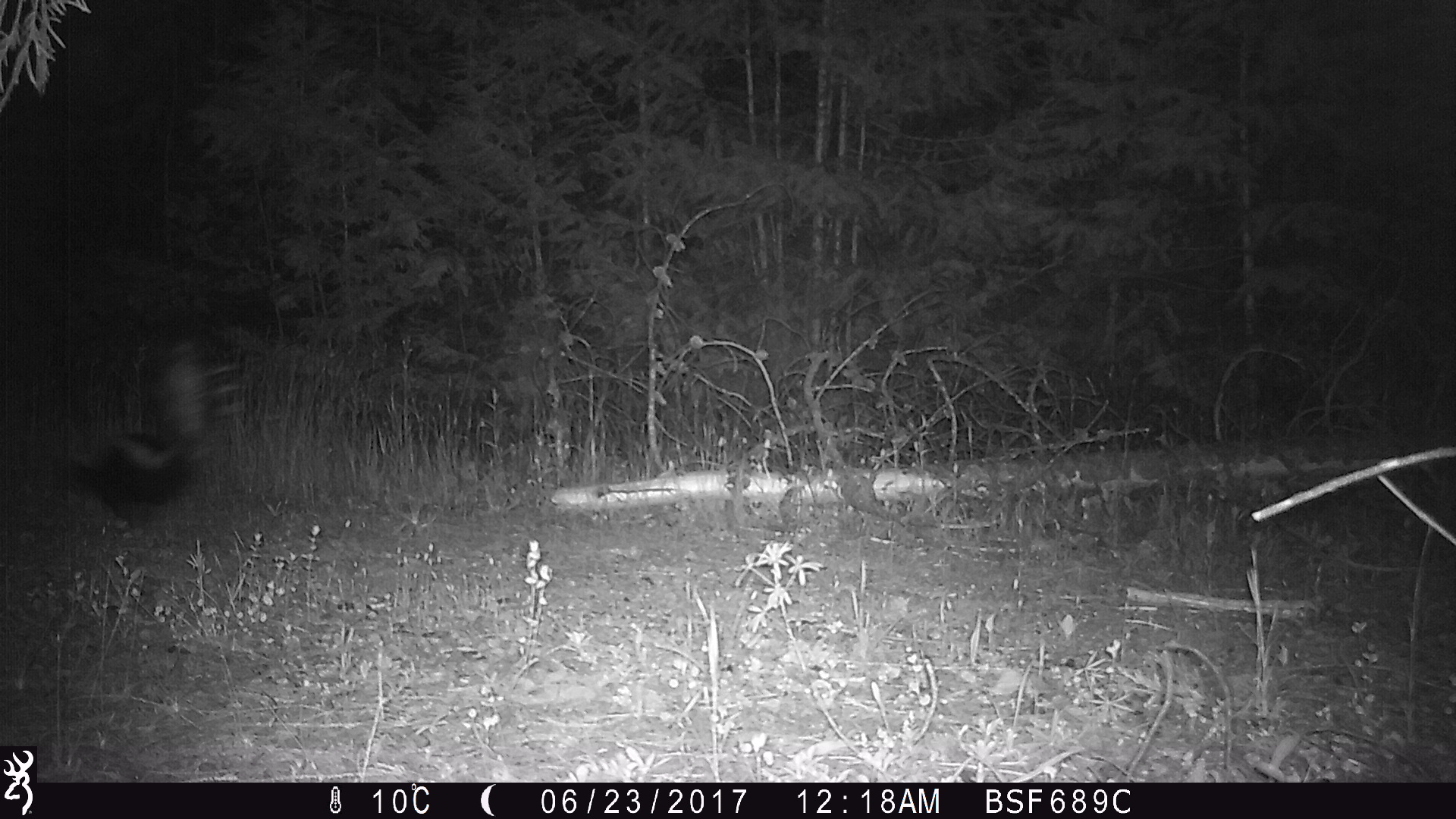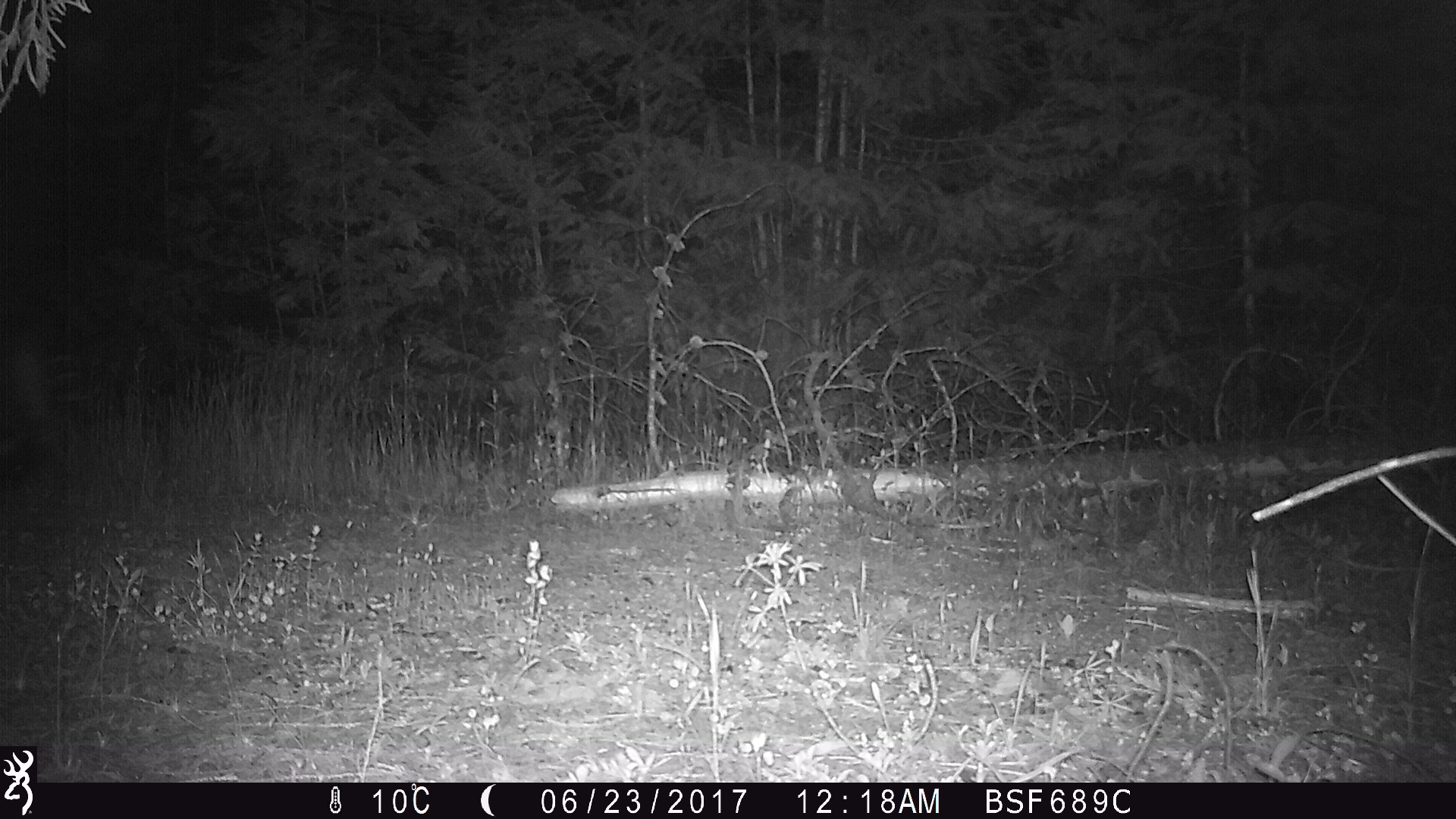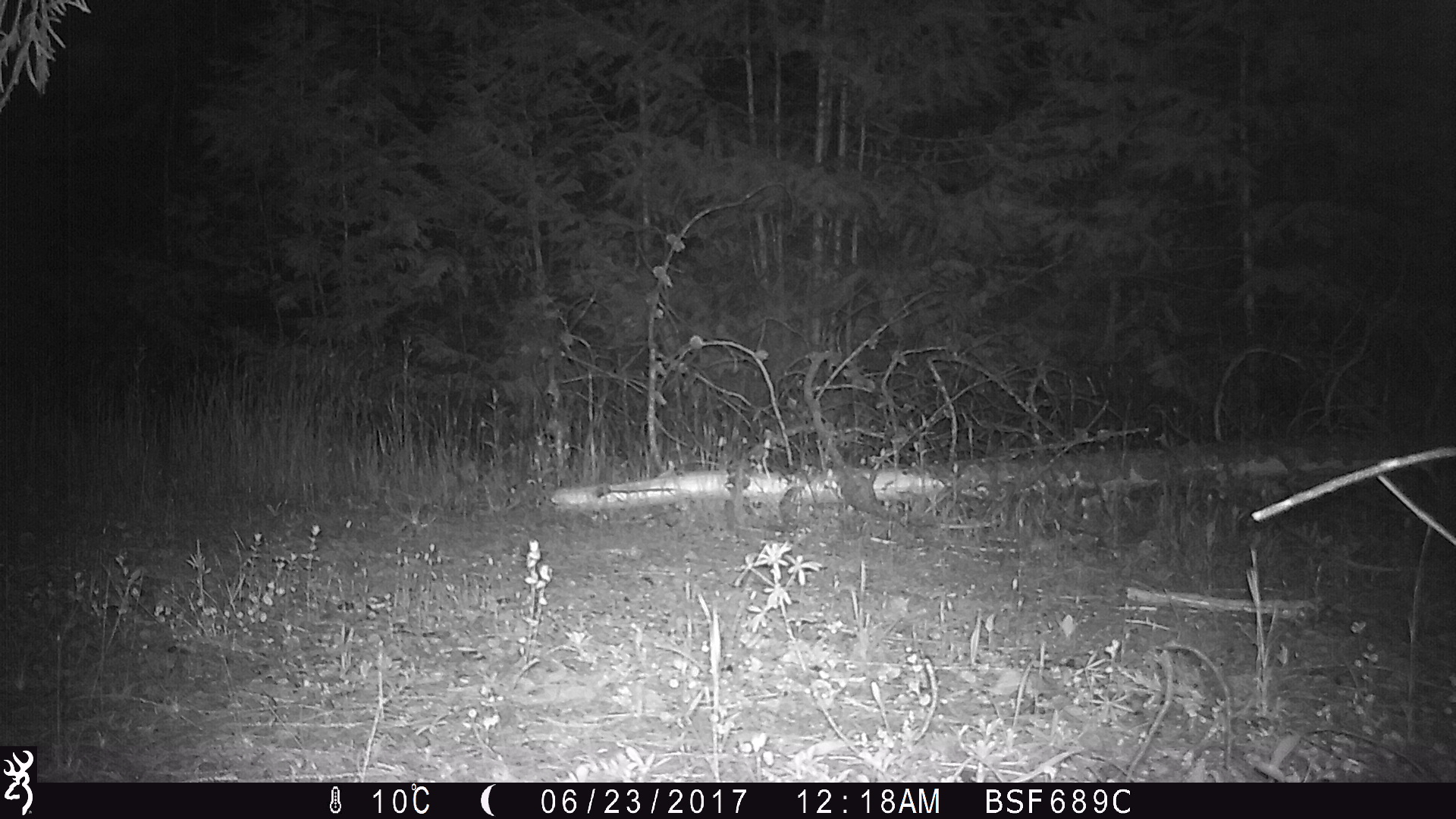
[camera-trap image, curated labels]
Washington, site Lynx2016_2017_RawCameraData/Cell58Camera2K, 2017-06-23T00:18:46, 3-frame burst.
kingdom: Animalia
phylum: Chordata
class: Mammalia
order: Carnivora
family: Mephitidae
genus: Mephitis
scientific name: Mephitis mephitis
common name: striped skunk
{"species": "Mephitis mephitis (striped skunk)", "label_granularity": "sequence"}